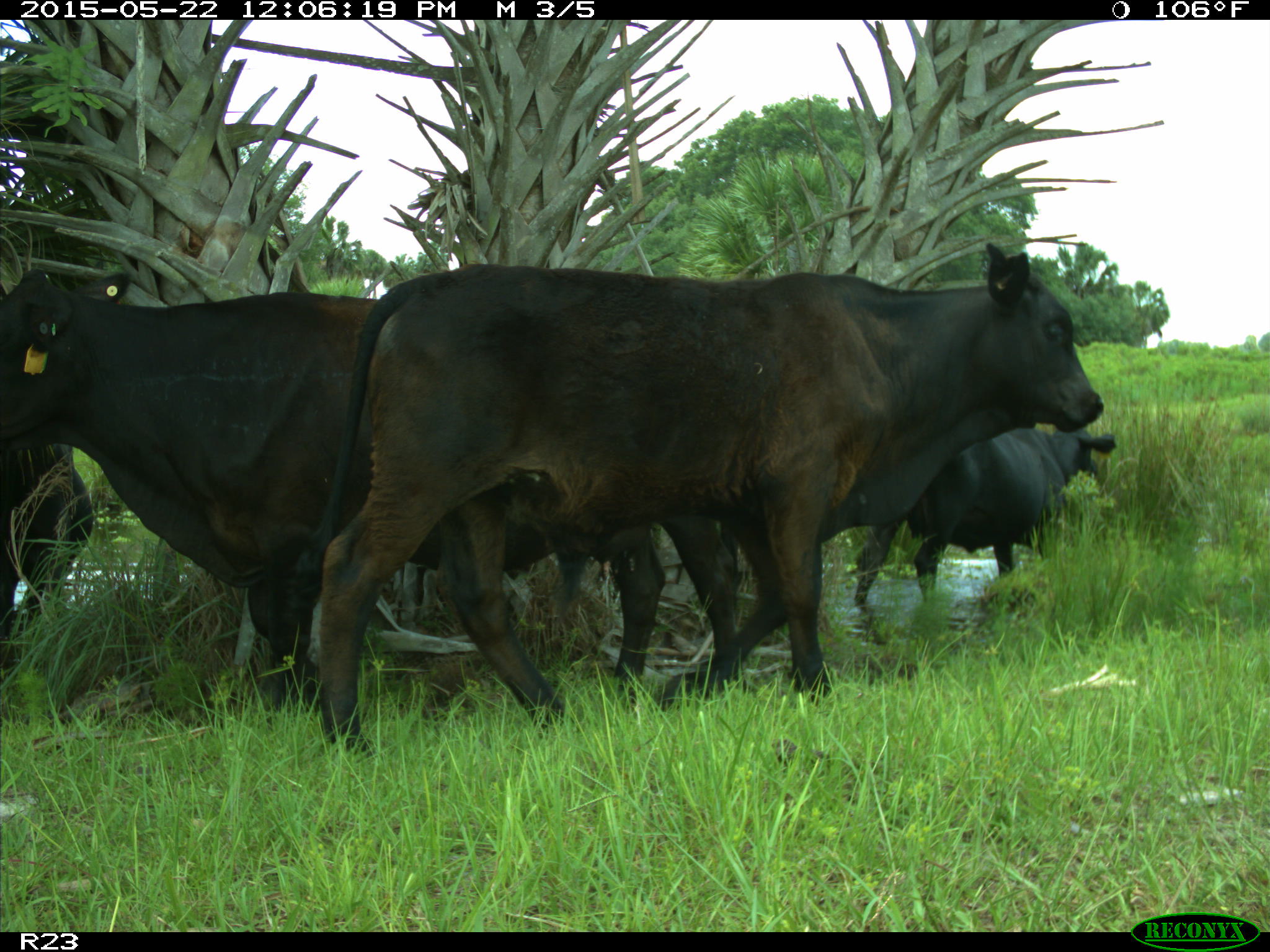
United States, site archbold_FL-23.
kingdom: Animalia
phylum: Chordata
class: Mammalia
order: Artiodactyla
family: Bovidae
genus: Bos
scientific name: Bos taurus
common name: domestic cow